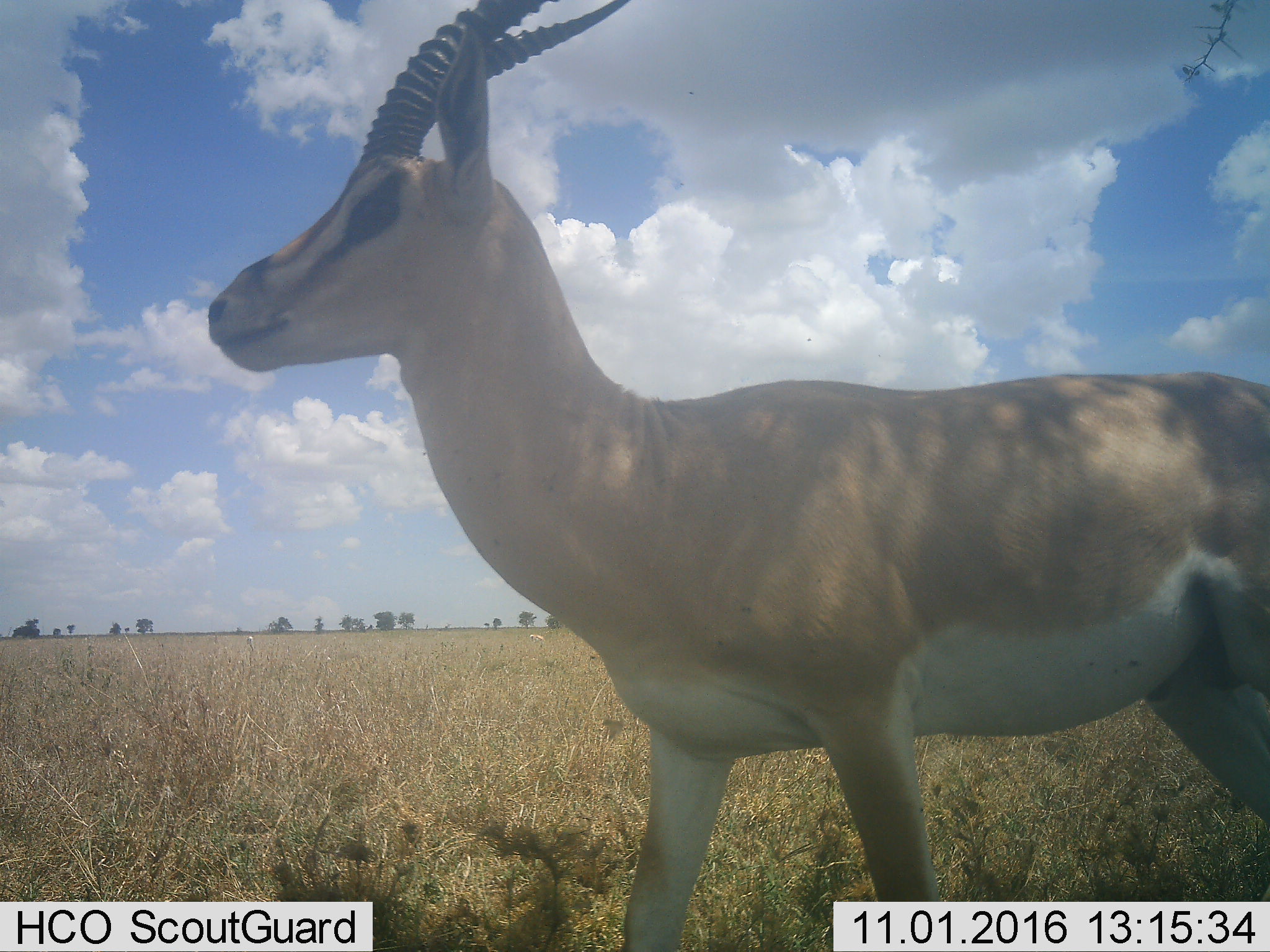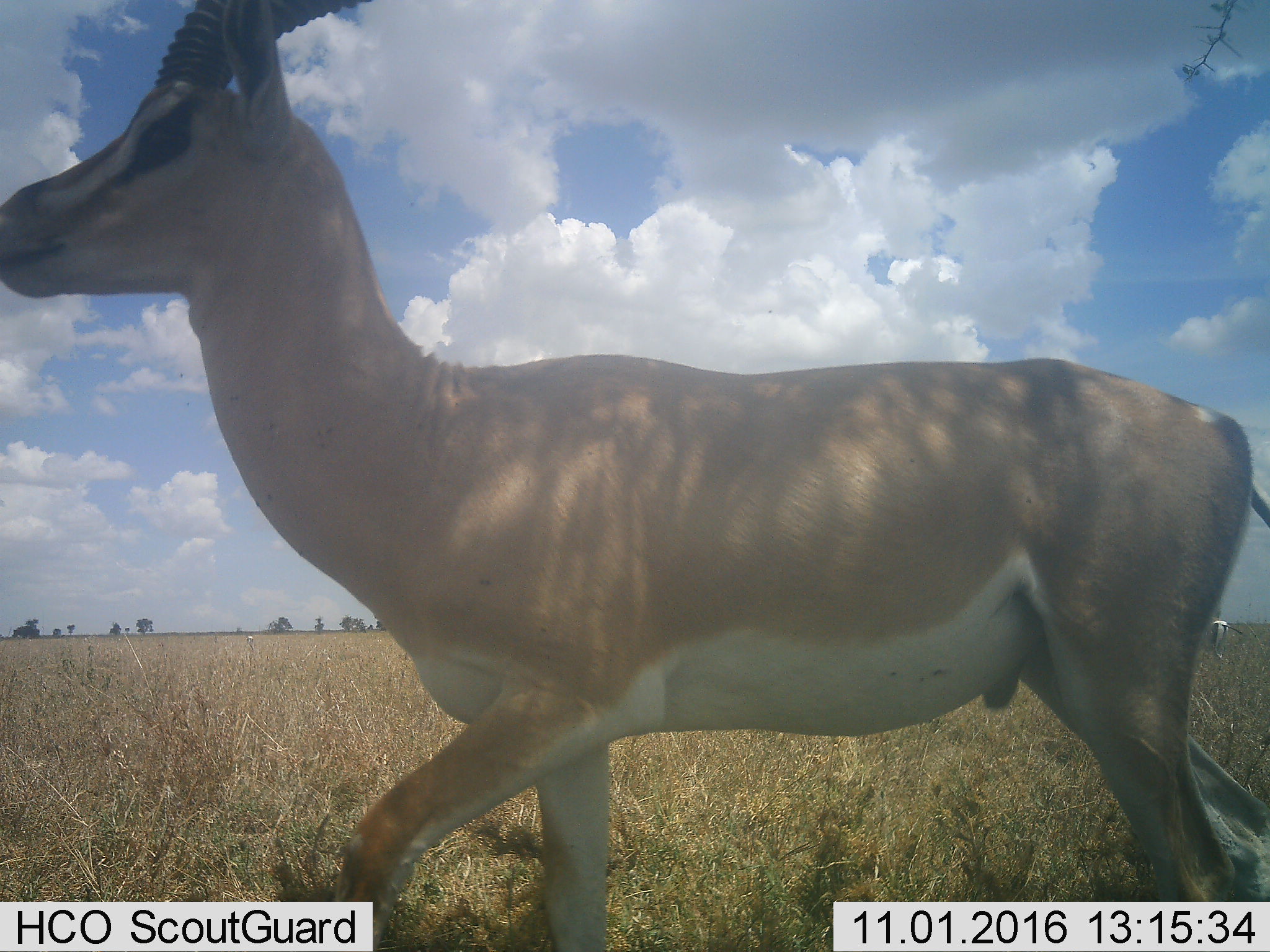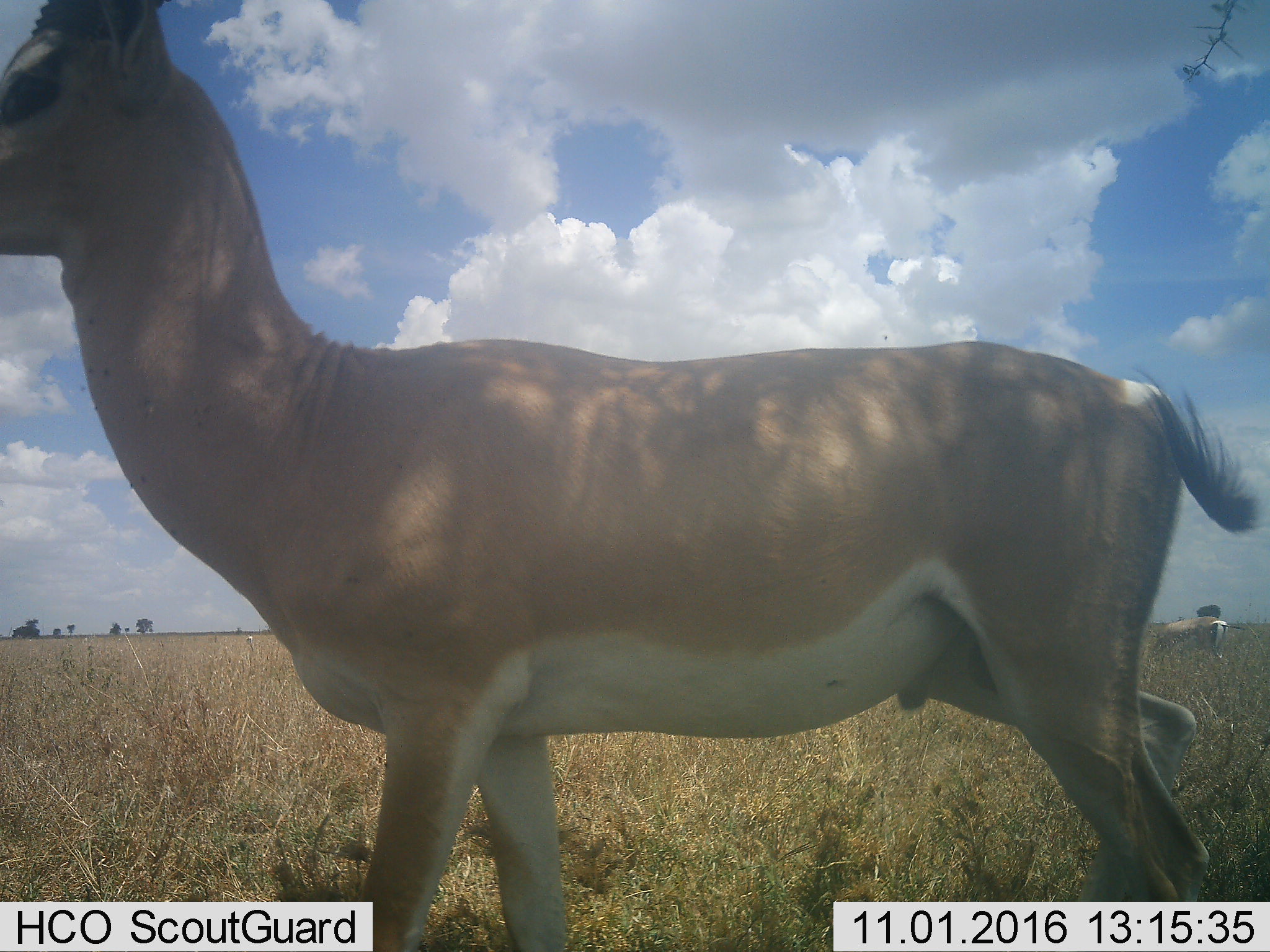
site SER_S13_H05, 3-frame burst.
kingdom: Animalia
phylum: Chordata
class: Mammalia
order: Artiodactyla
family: Bovidae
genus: Nanger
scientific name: Nanger granti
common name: grant's gazelle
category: gazellegrants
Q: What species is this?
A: Gazellegrants (grant's gazelle) (Nanger granti).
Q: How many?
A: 1.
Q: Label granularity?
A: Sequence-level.